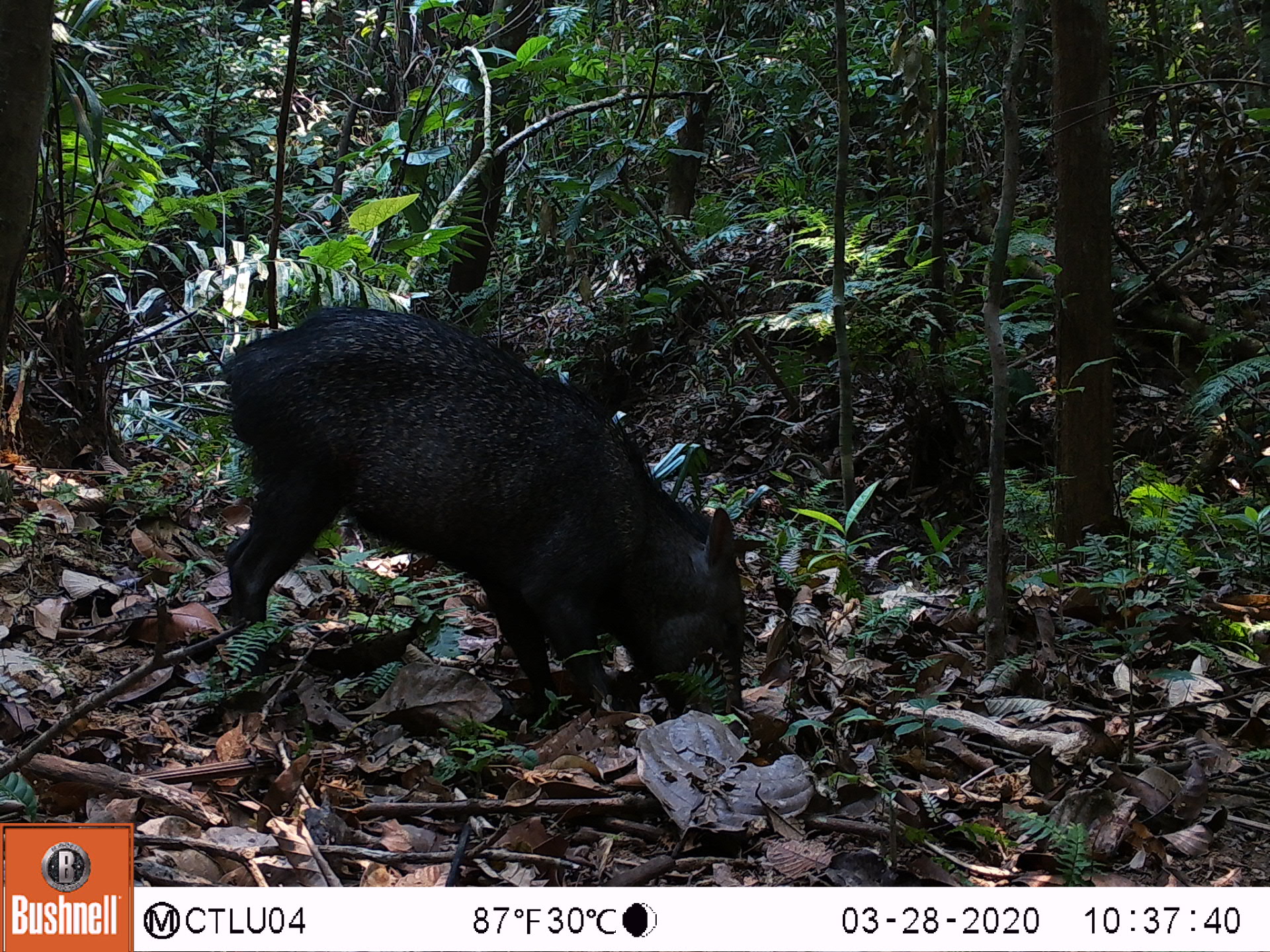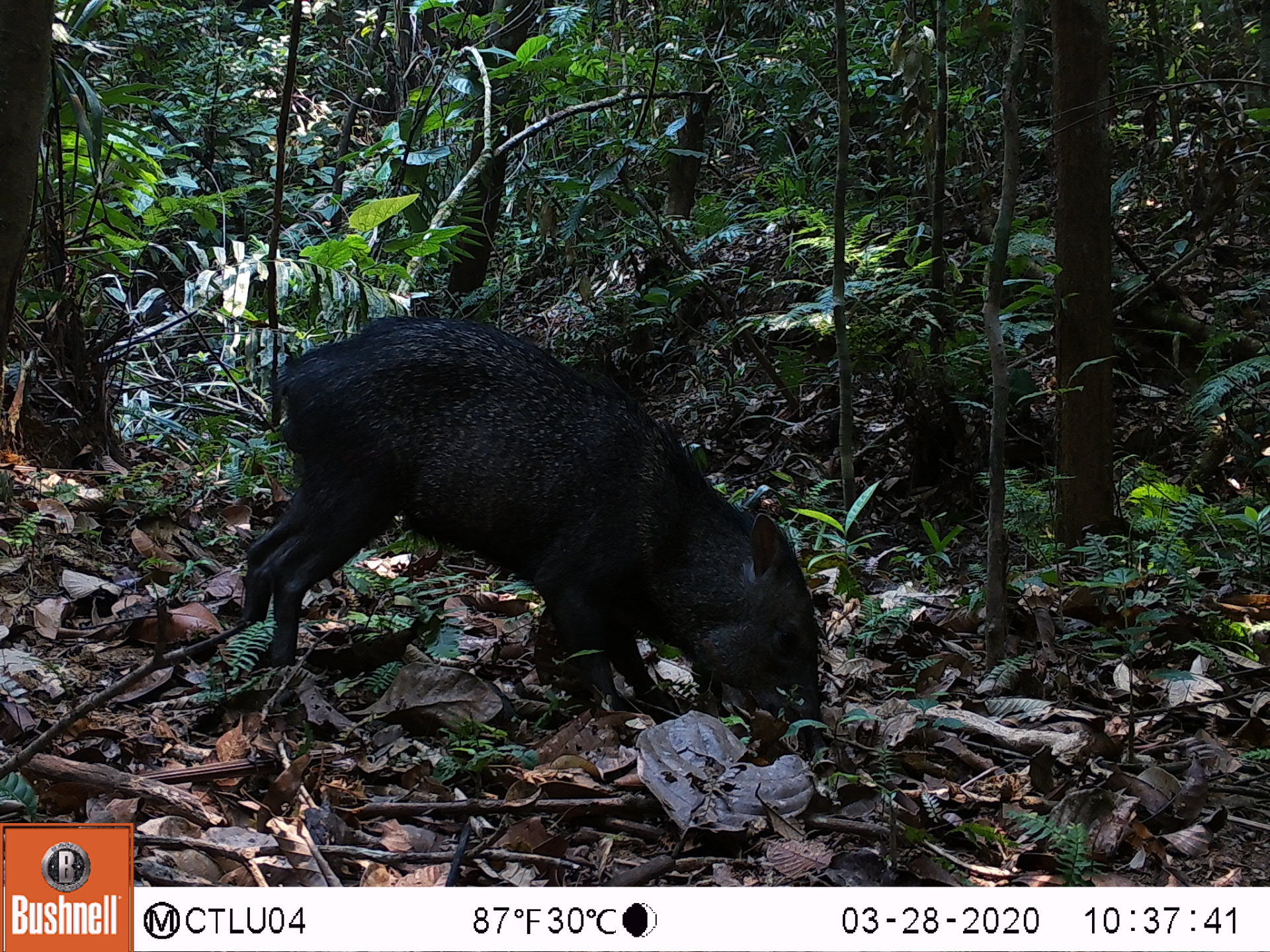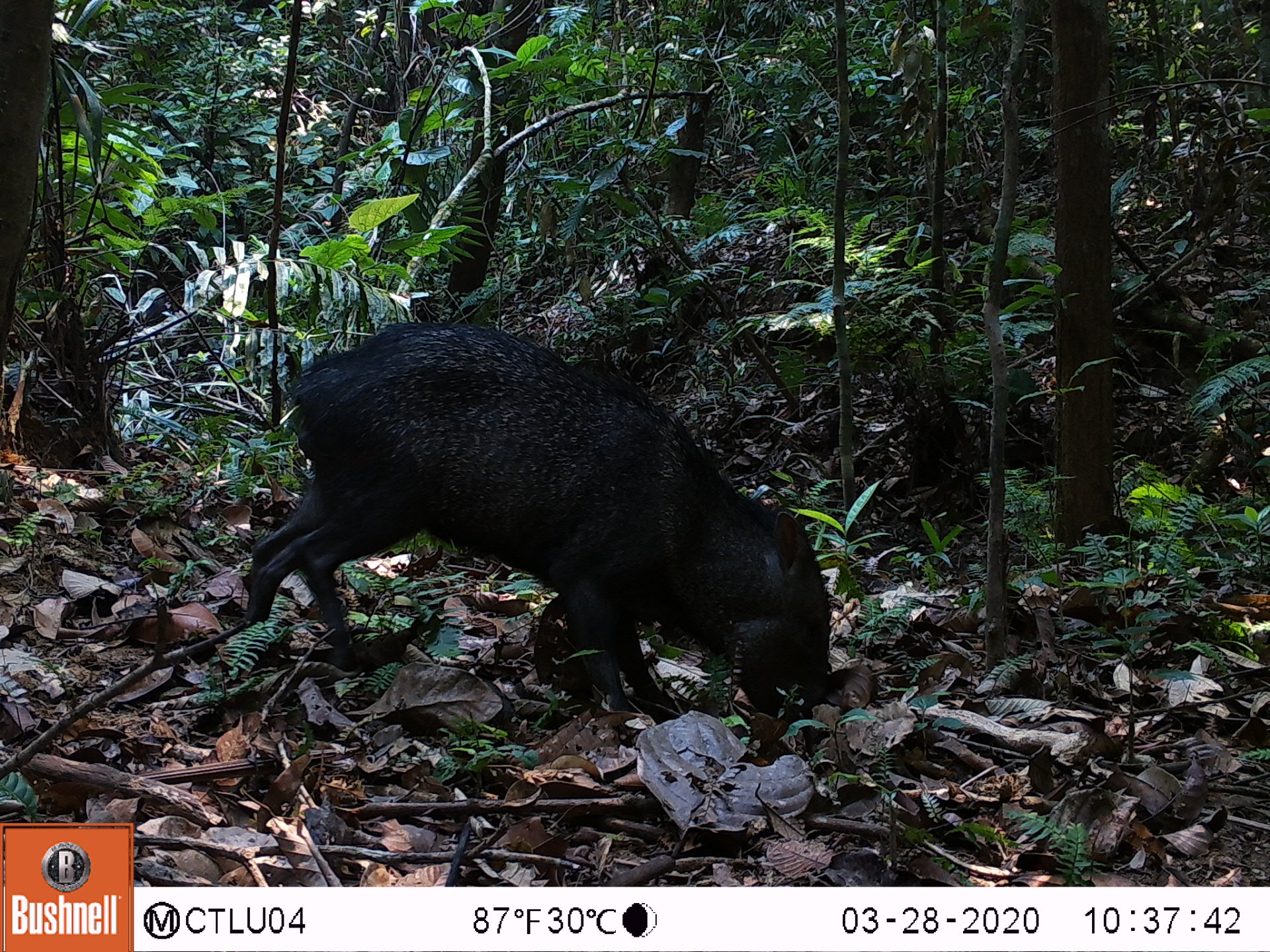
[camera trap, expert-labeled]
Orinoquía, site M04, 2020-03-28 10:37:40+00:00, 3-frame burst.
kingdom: Animalia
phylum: Chordata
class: Mammalia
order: Artiodactyla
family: Tayassuidae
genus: Pecari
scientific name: Pecari tajacu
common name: collared peccary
Collared peccary (Pecari tajacu).